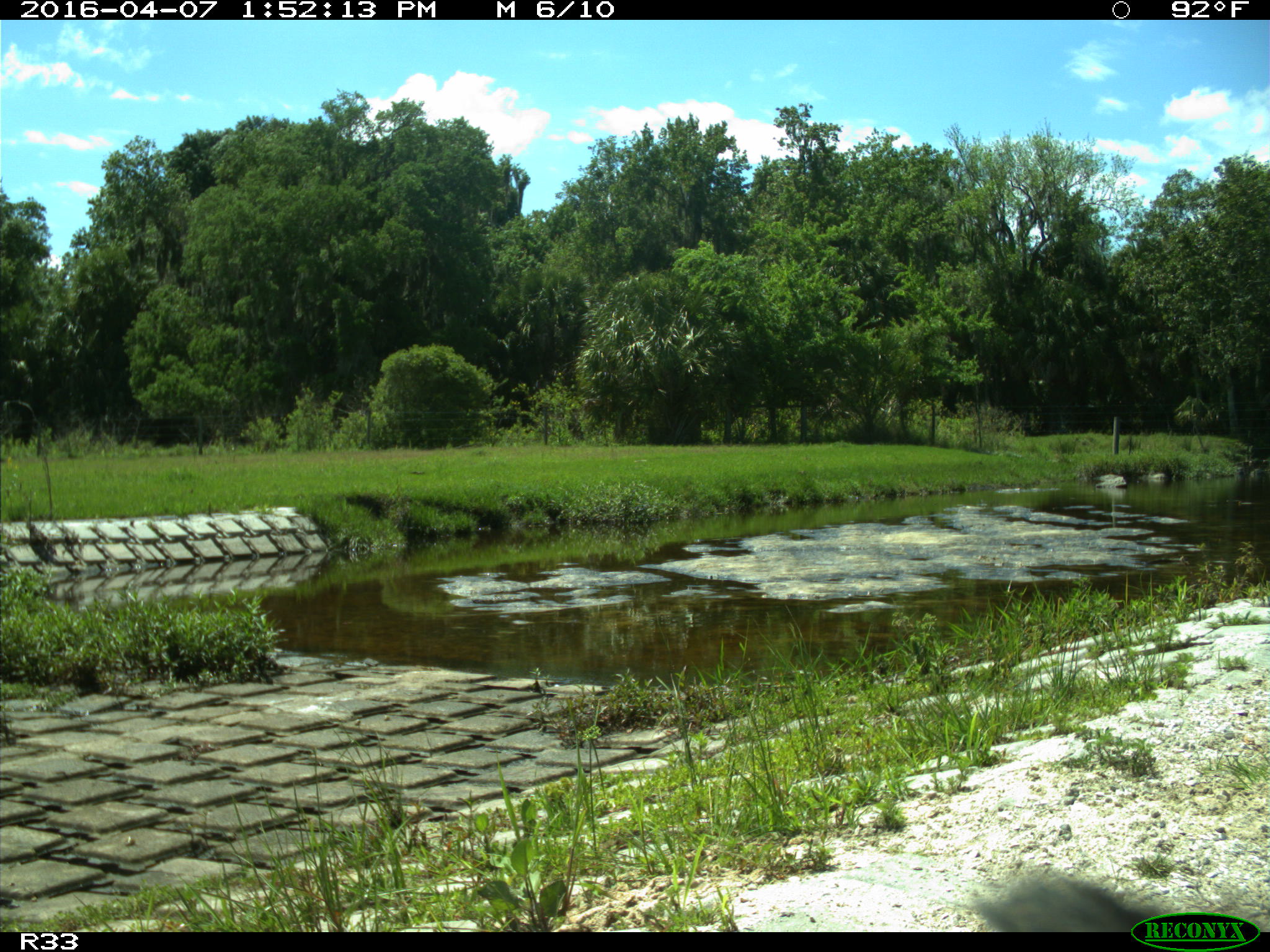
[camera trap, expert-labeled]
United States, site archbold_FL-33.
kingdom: Animalia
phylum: Chordata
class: Mammalia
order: Artiodactyla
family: Bovidae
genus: Bos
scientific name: Bos taurus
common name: domestic cow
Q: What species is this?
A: Bos taurus (domestic cow).